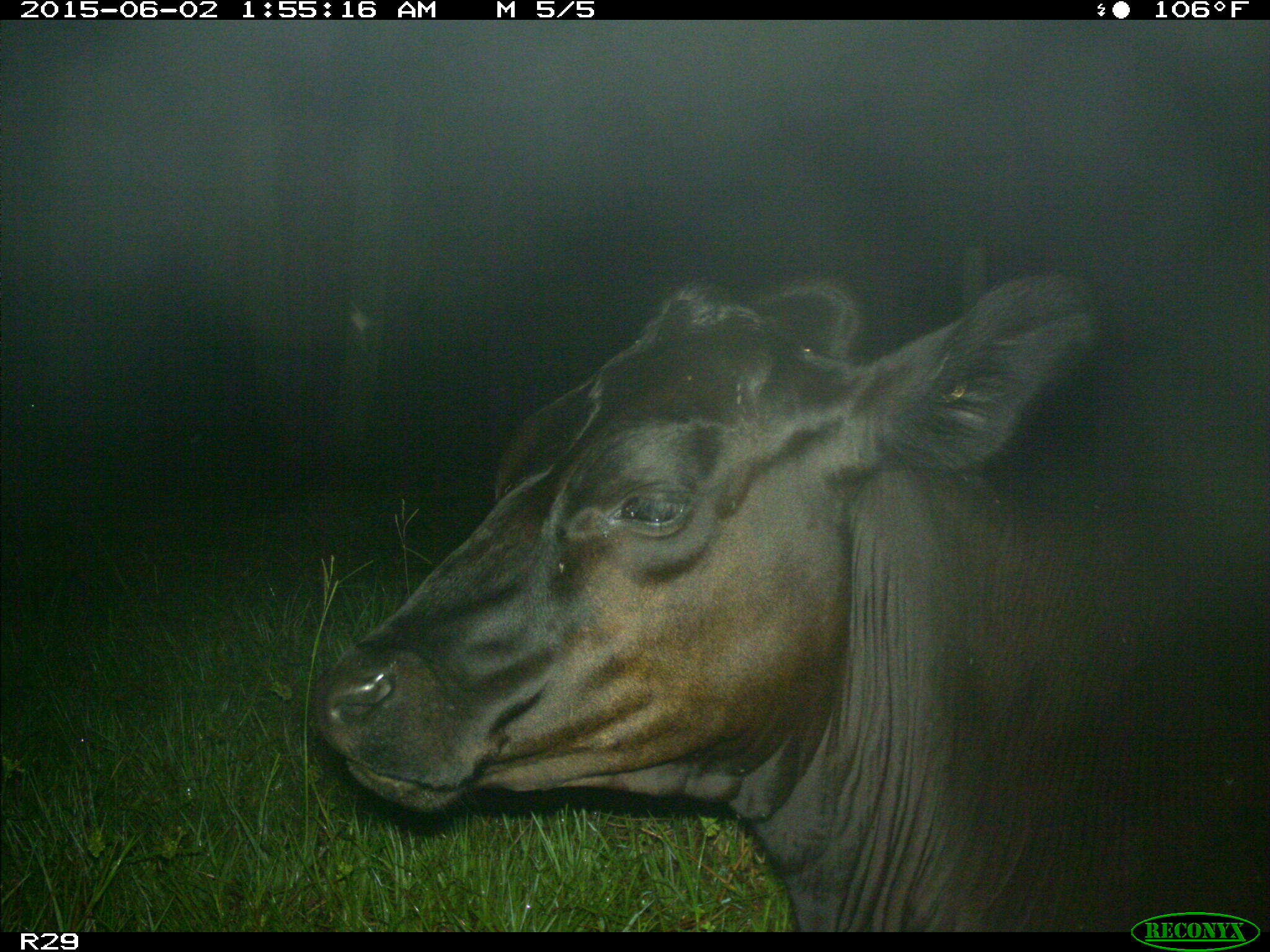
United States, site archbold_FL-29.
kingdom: Animalia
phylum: Chordata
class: Mammalia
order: Artiodactyla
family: Bovidae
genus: Bos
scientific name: Bos taurus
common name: domestic cow